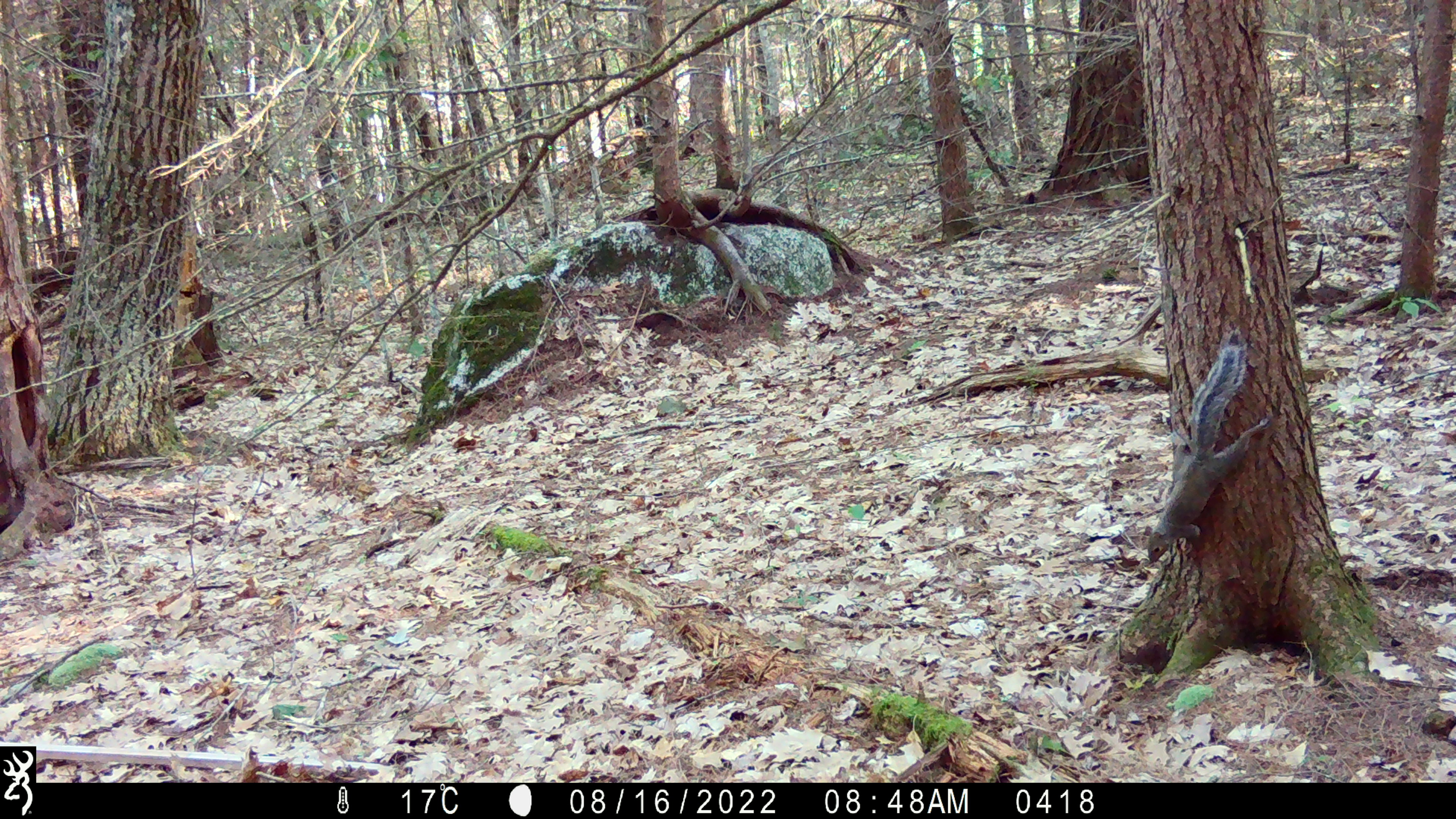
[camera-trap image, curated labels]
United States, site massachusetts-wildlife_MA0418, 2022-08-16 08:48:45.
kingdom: Animalia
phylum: Chordata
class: Mammalia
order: Rodentia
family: Sciuridae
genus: Sciurus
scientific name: Sciurus carolinensis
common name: gray squirrel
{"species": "gray squirrel (Sciurus carolinensis)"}